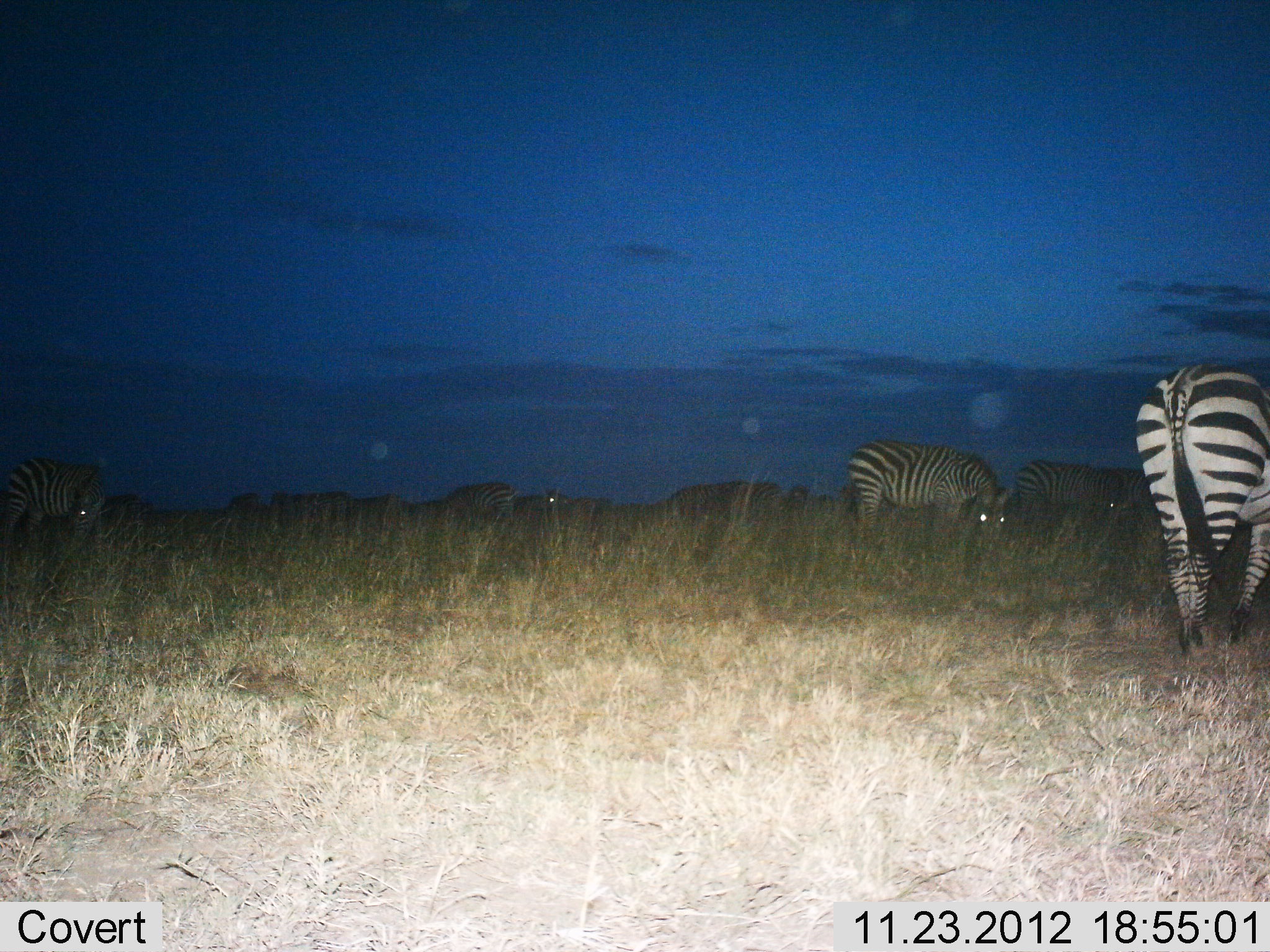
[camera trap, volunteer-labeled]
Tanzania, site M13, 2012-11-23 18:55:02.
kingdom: Animalia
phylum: Chordata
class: Mammalia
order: Perissodactyla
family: Equidae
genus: Equus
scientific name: Equus quagga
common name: plains zebra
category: zebra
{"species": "zebra (plains zebra) (Equus quagga)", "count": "11-50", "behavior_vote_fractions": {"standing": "41%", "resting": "6%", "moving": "12%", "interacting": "3%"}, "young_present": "3%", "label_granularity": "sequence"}